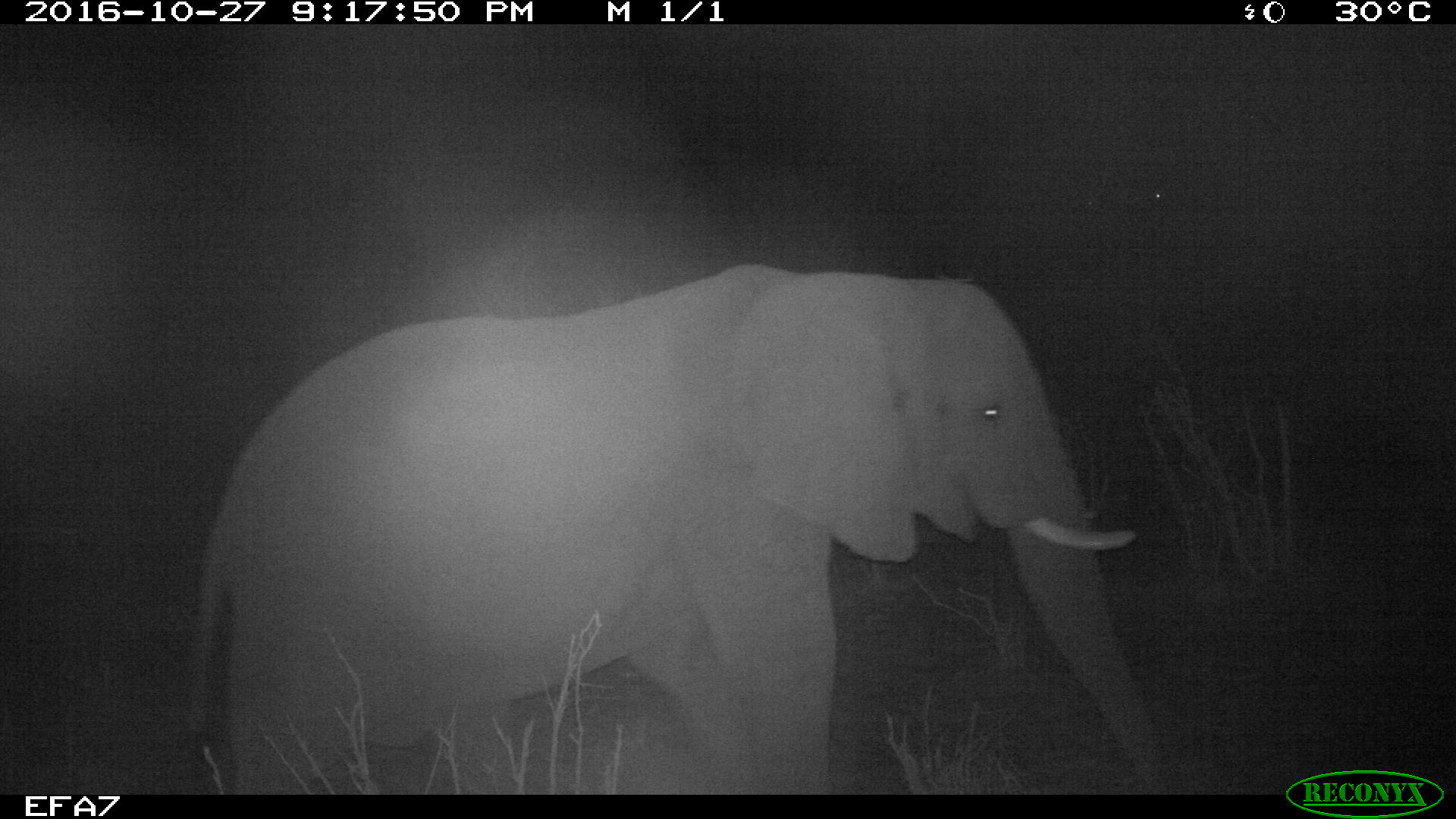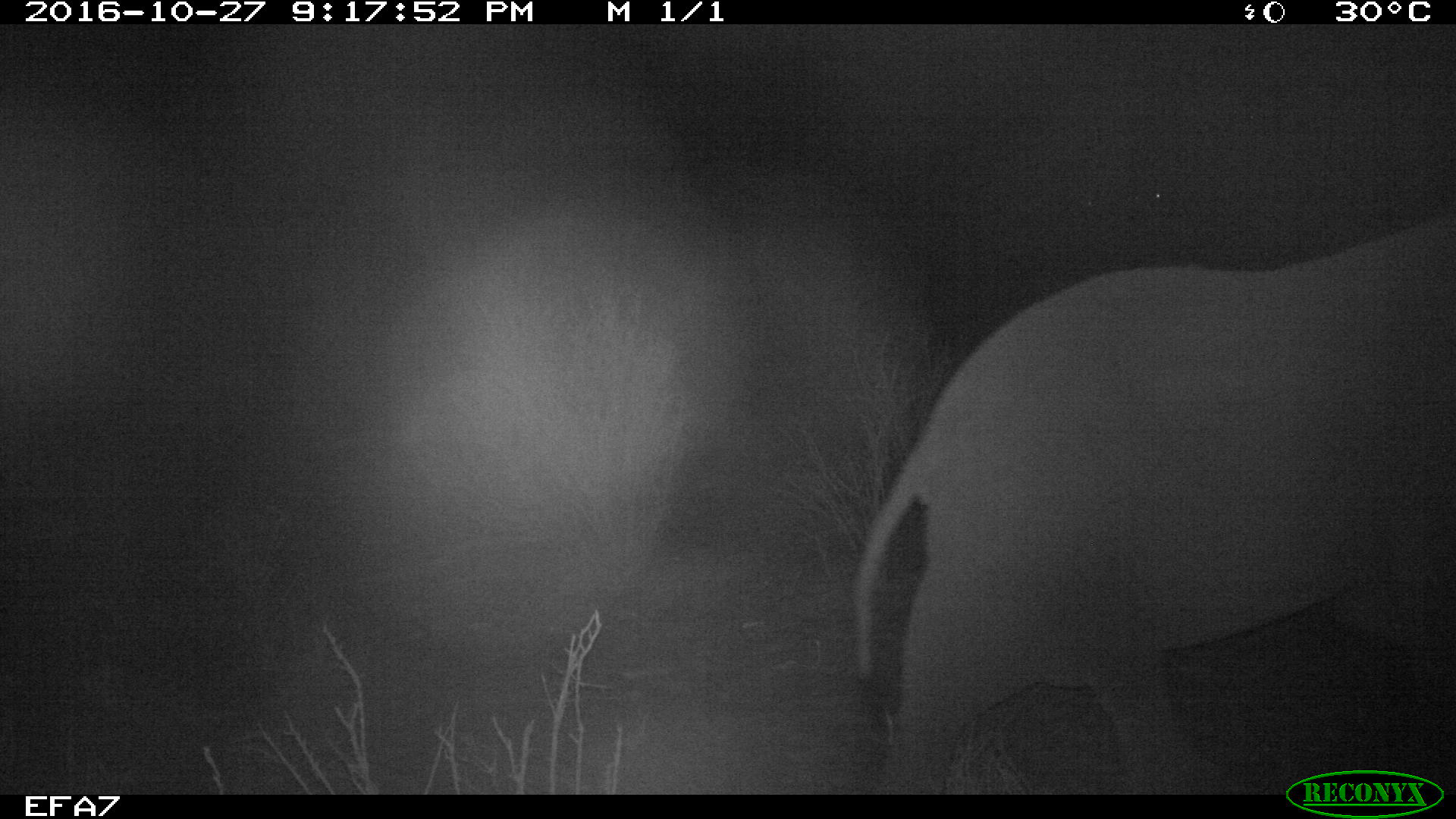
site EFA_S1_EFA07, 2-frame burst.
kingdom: Animalia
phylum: Chordata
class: Mammalia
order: Proboscidea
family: Elephantidae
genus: Loxodonta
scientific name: Loxodonta africana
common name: african bush elephant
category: elephant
Elephant (african bush elephant) (Loxodonta africana), count 1. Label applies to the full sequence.